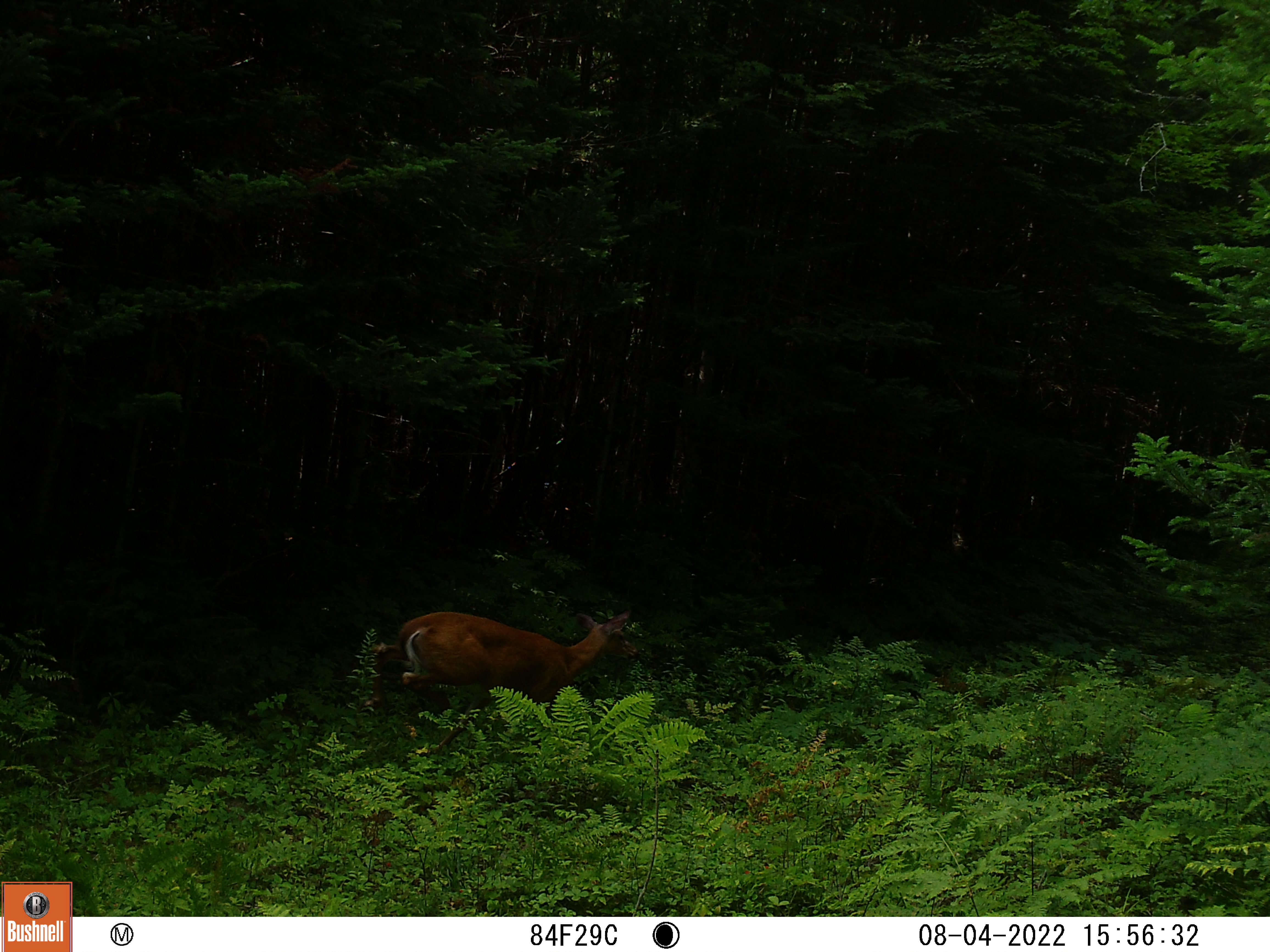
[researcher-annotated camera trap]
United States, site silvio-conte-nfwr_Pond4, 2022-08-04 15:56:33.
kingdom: Animalia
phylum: Chordata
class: Mammalia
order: Artiodactyla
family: Cervidae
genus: Odocoileus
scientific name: Odocoileus virginianus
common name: white-tailed deer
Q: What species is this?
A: White-tailed deer (Odocoileus virginianus).